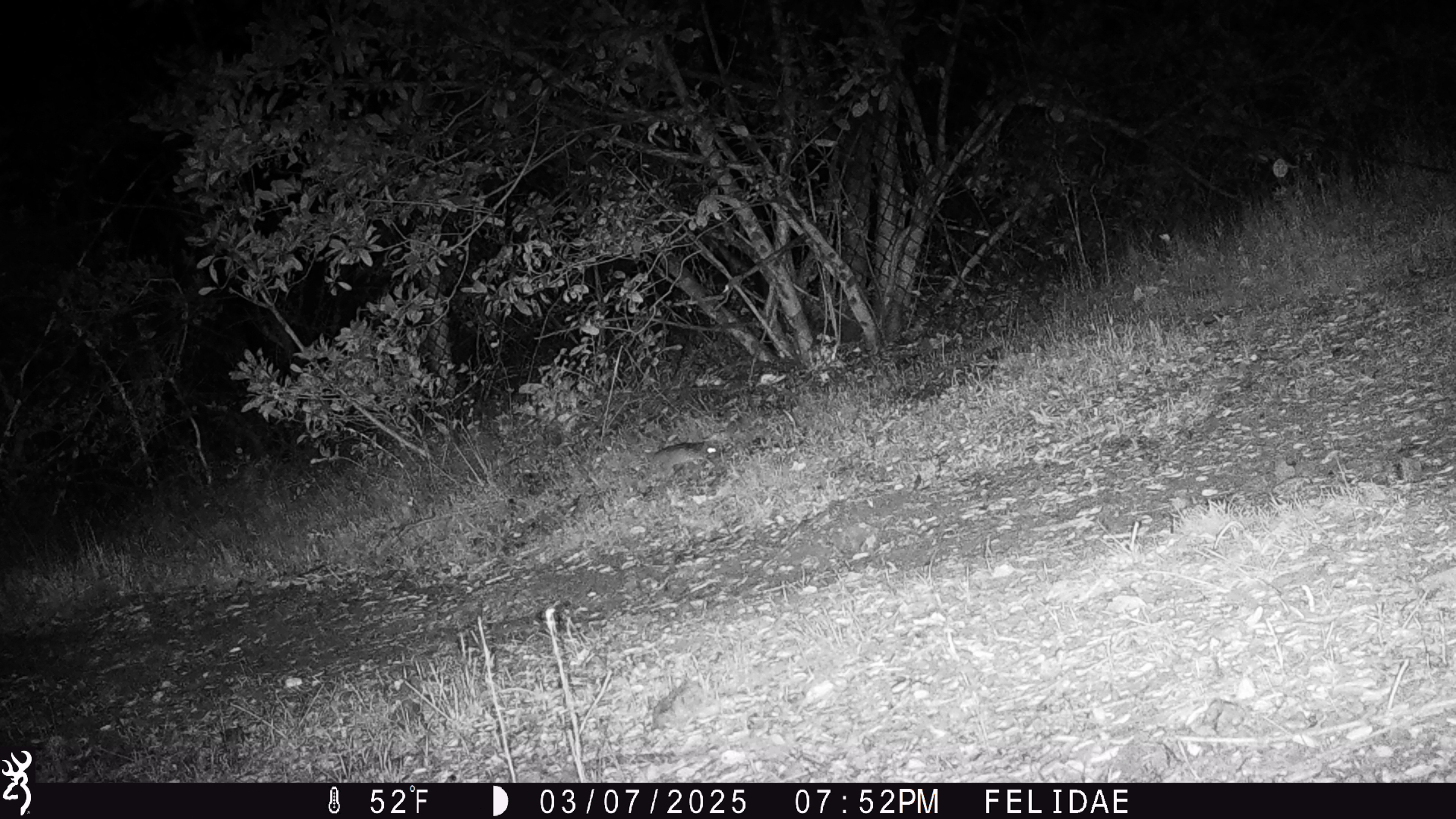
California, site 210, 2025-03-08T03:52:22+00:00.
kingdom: Animalia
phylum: Chordata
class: Mammalia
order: Rodentia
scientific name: Rodentia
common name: mouse or rat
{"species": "mouse or rat (Rodentia)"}